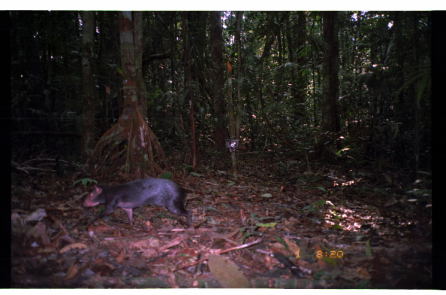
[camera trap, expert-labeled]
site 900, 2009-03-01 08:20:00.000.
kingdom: Animalia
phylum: Chordata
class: Mammalia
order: Rodentia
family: Dasyproctidae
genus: Dasyprocta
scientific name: Dasyprocta fuliginosa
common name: black agouti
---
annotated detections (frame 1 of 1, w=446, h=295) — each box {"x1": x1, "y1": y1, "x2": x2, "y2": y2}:
dasyprocta fuliginosa: {"x1": 80, "y1": 176, "x2": 193, "y2": 232}